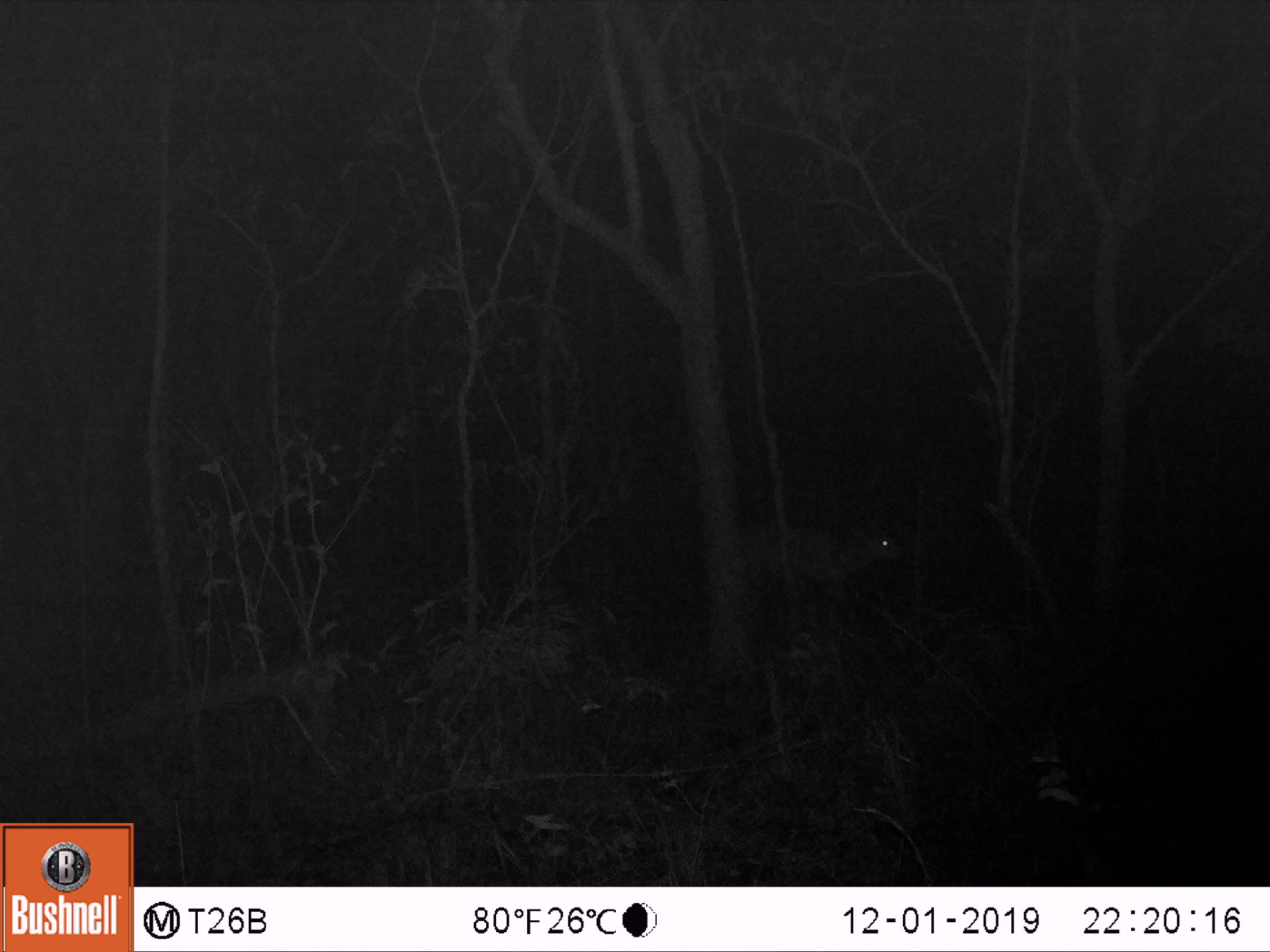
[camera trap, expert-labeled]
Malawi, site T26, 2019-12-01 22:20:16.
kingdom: Animalia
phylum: Chordata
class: Mammalia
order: Artiodactyla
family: Bovidae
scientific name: Antilopinae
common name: small antelope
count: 1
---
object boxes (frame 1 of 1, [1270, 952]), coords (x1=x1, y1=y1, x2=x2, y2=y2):
small antelope: (x1=707, y1=497, x2=917, y2=652)